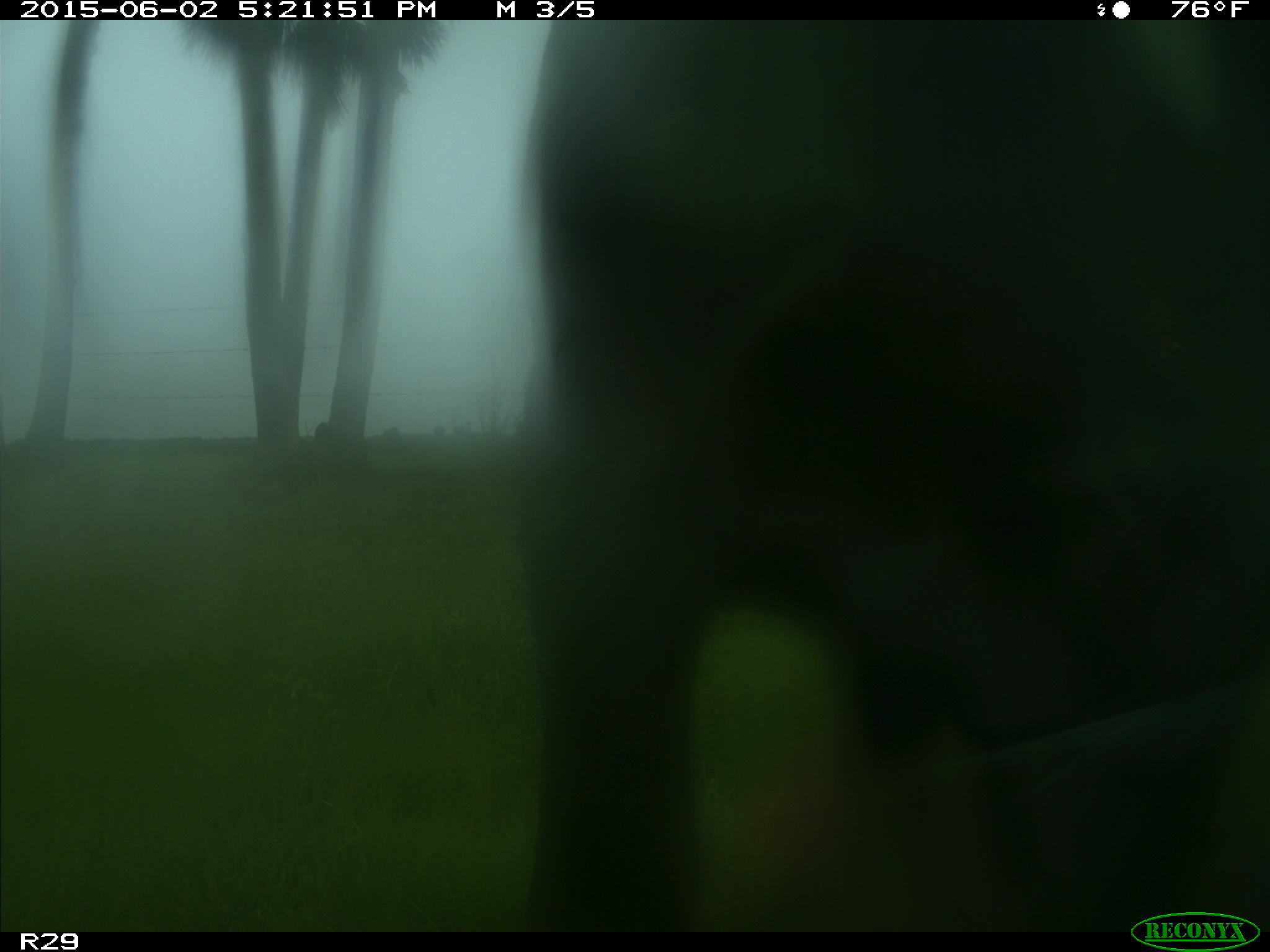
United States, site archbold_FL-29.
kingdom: Animalia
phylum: Chordata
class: Mammalia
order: Artiodactyla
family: Bovidae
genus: Bos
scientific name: Bos taurus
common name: domestic cow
Bos taurus (domestic cow).